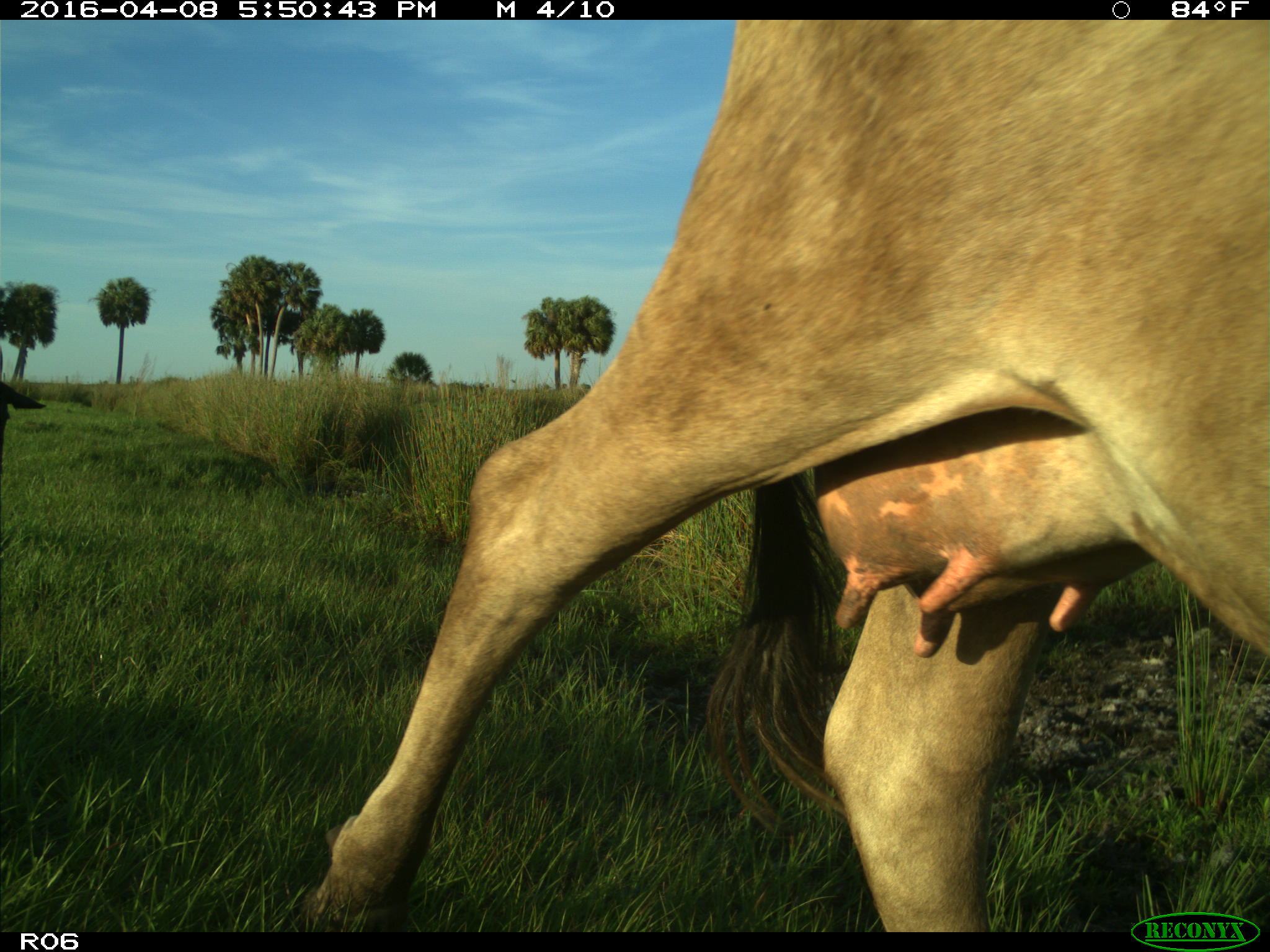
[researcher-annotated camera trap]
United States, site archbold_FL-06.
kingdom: Animalia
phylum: Chordata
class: Mammalia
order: Artiodactyla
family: Bovidae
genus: Bos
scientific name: Bos taurus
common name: domestic cow